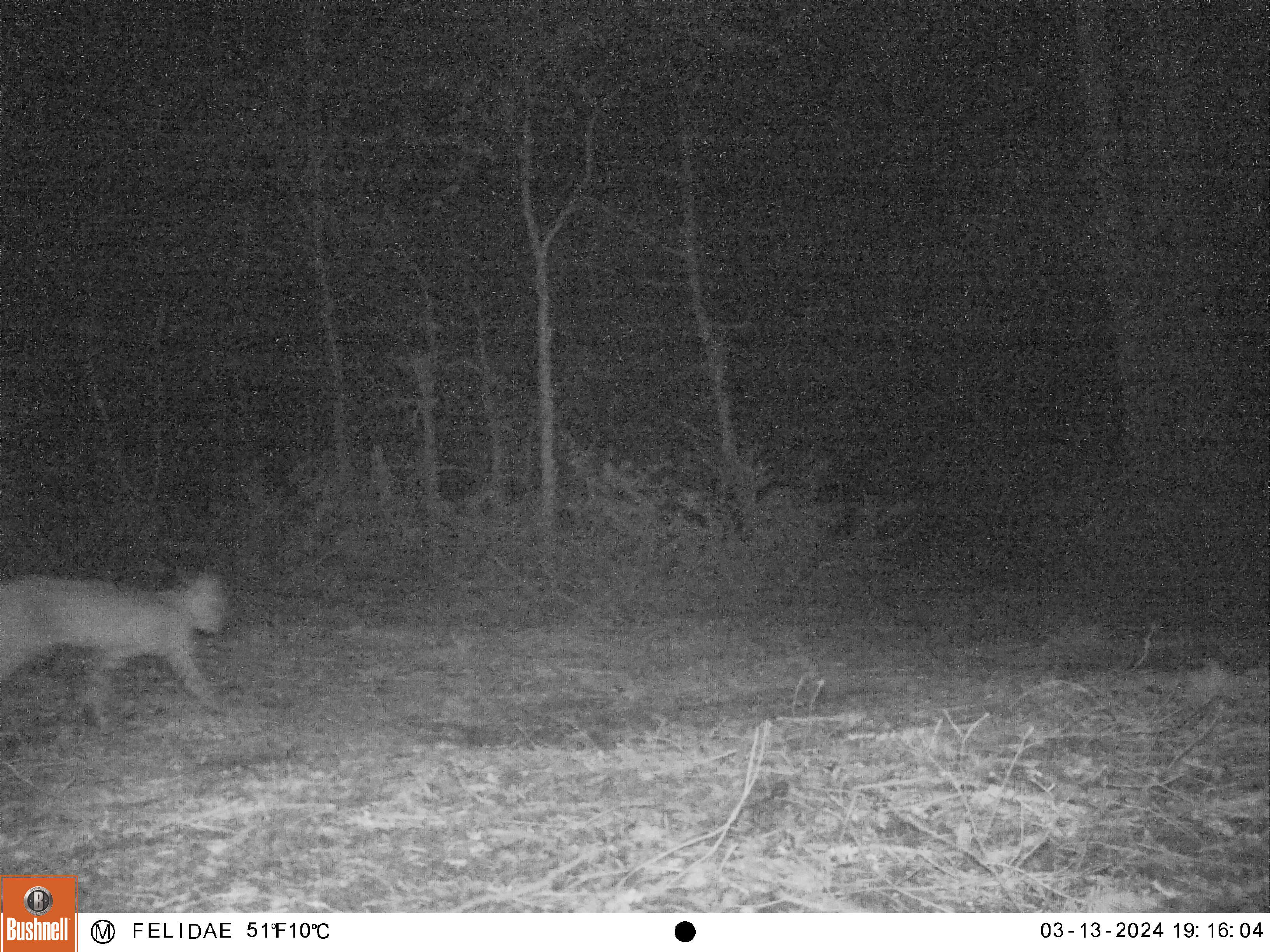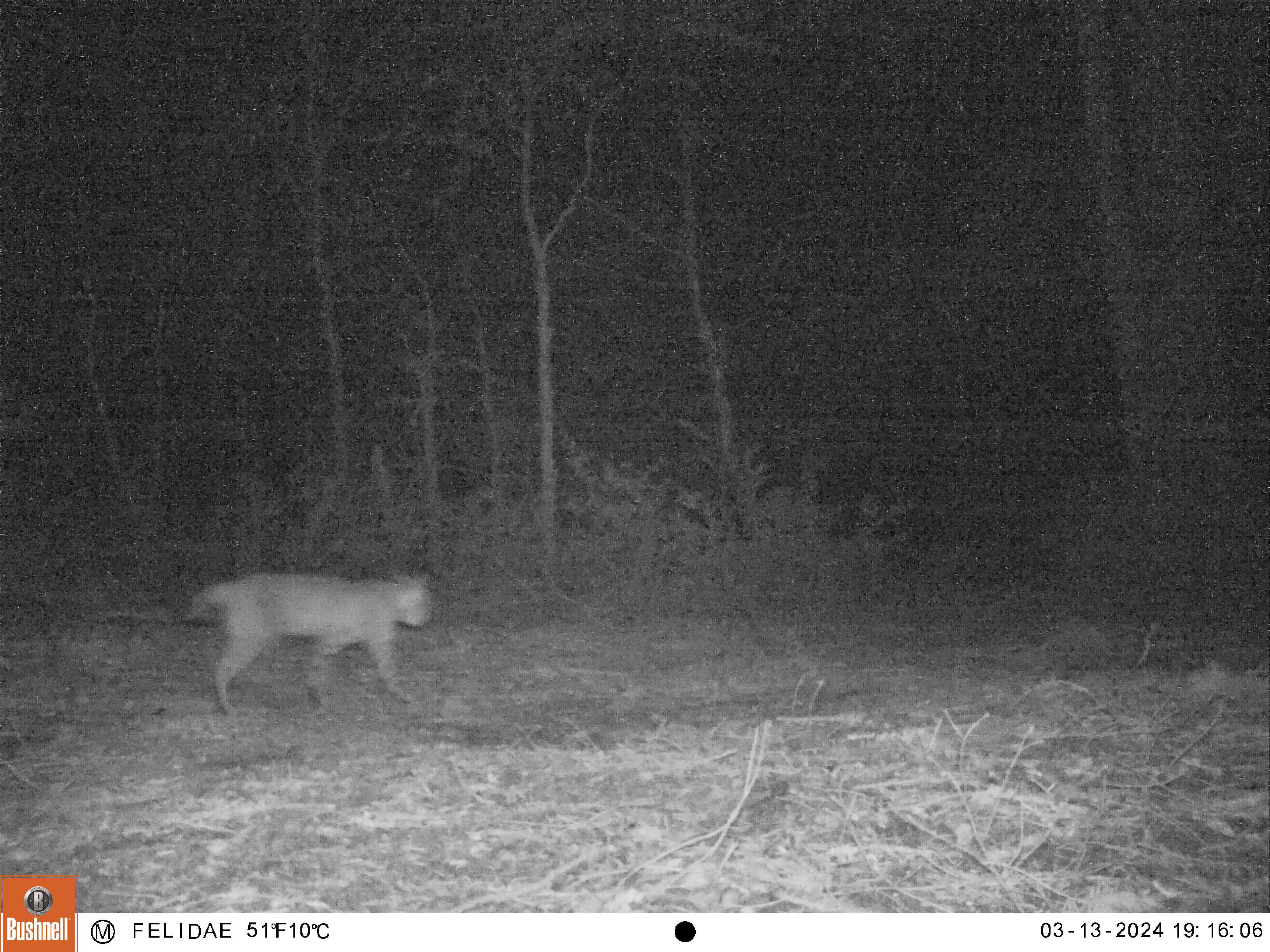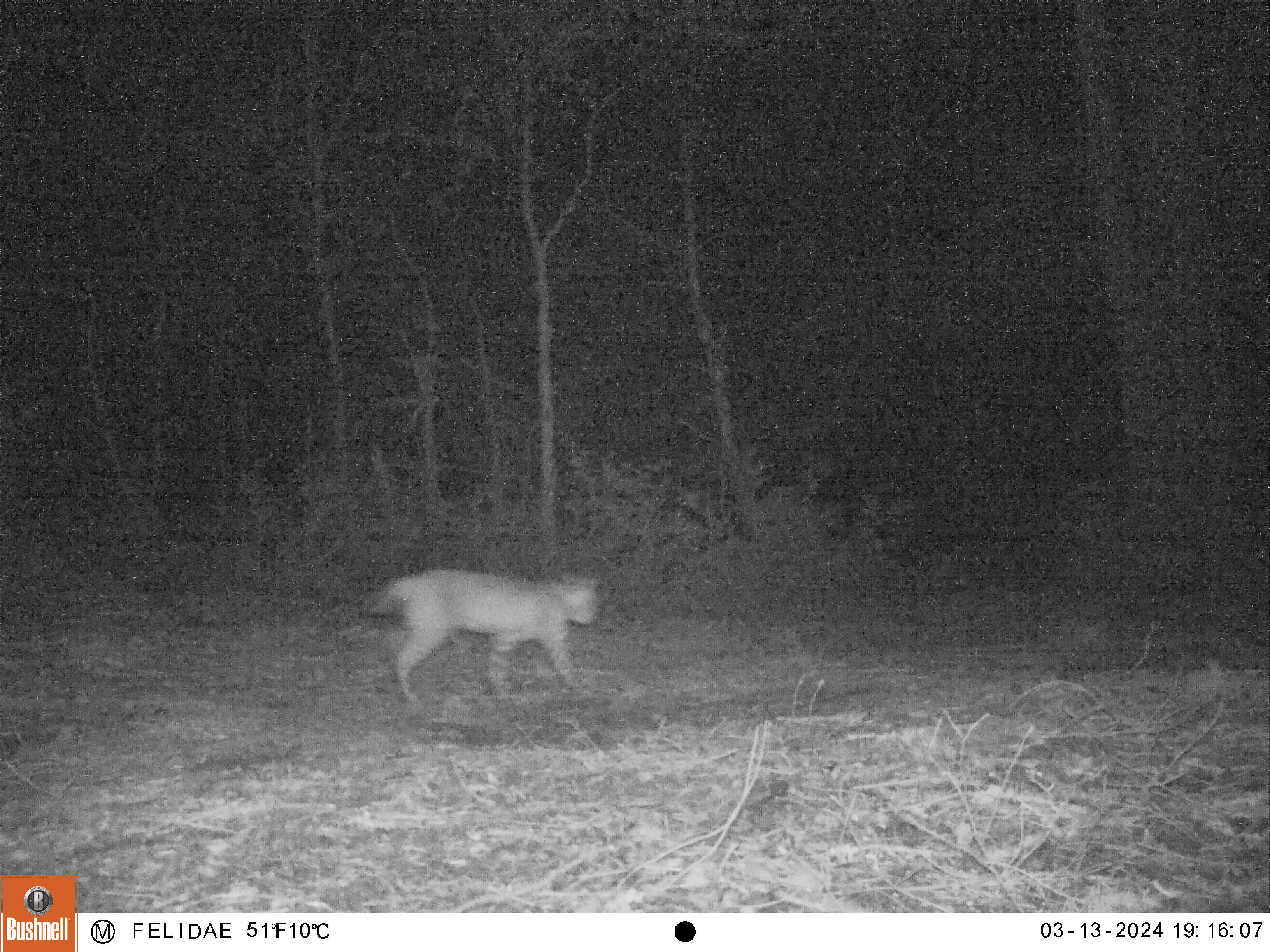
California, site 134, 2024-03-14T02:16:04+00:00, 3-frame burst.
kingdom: Animalia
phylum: Chordata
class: Mammalia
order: Carnivora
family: Felidae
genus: Lynx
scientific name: Lynx rufus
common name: bobcat